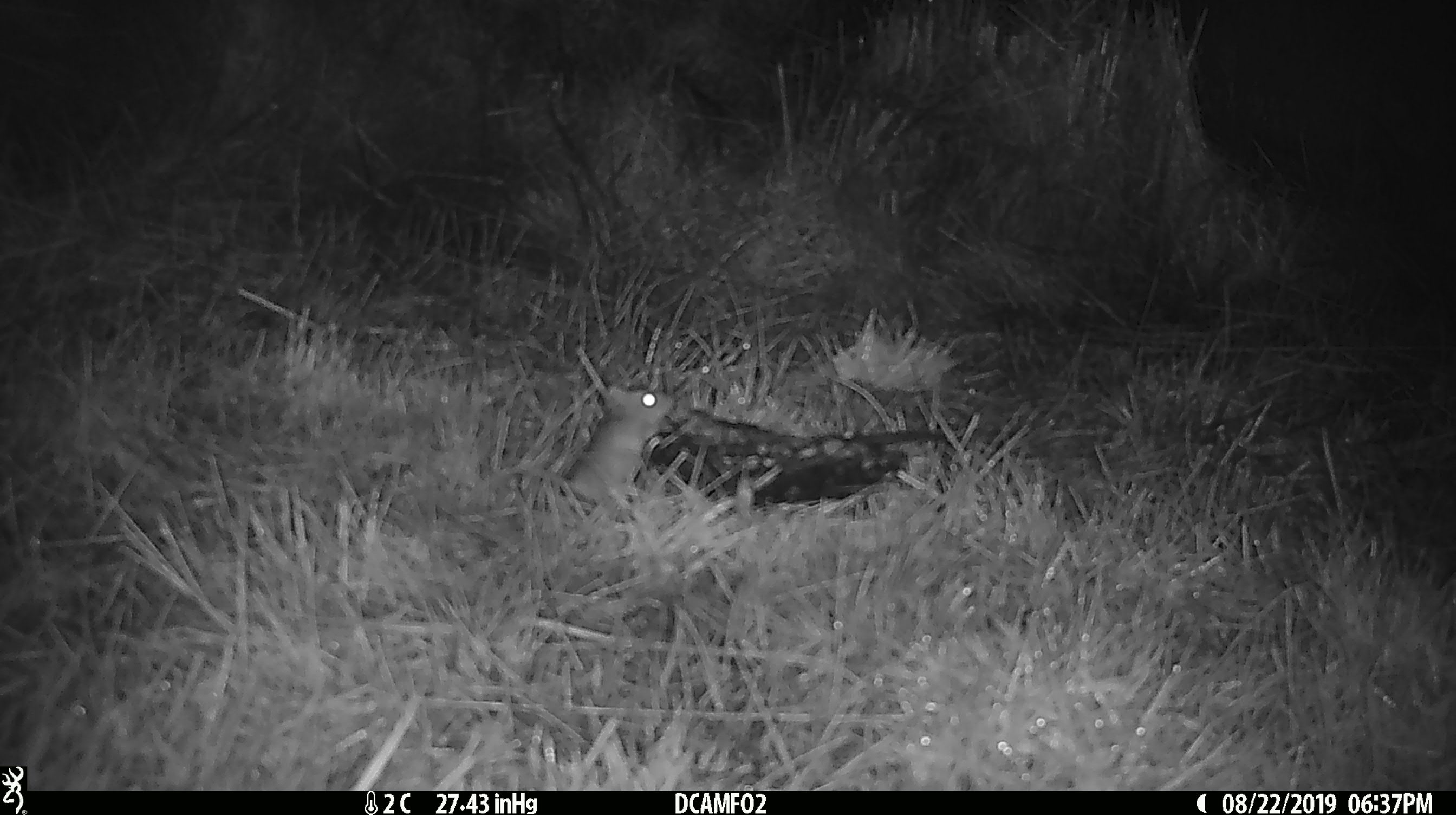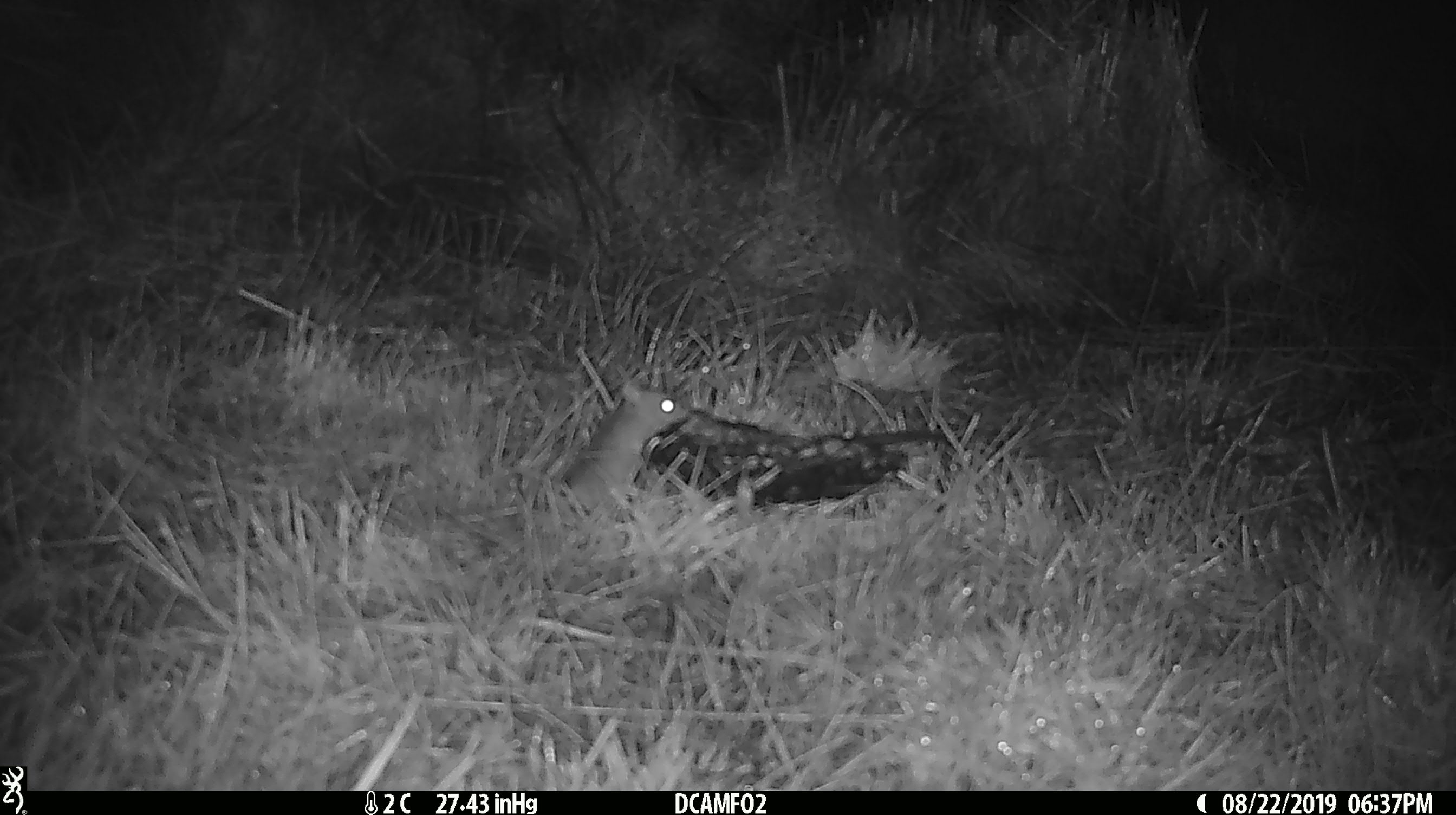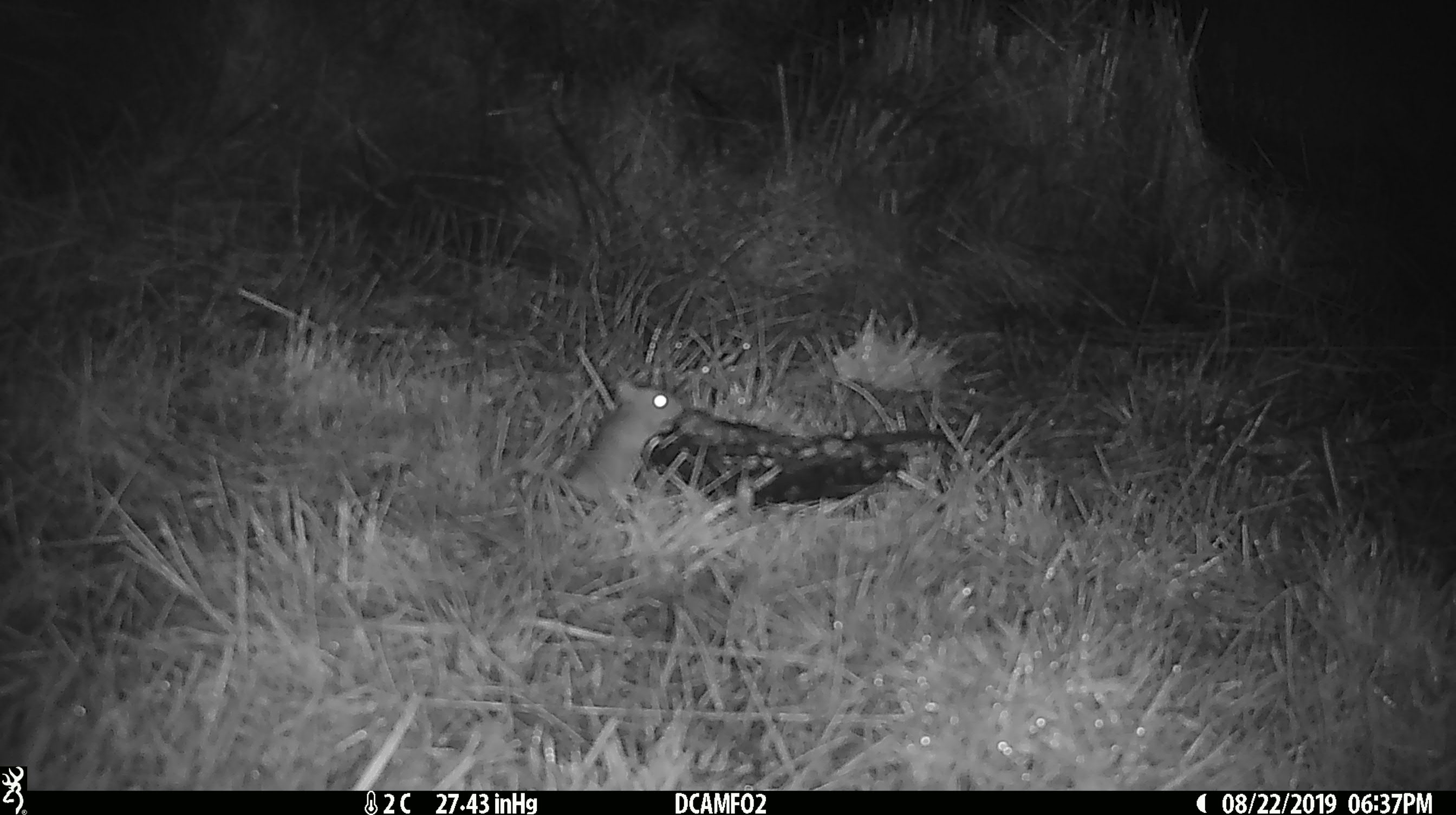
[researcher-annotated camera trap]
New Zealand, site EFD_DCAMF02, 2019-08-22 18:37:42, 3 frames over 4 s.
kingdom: Animalia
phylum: Chordata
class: Mammalia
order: Rodentia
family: Muridae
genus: Mus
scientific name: Mus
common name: mouse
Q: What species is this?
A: Mouse (Mus).